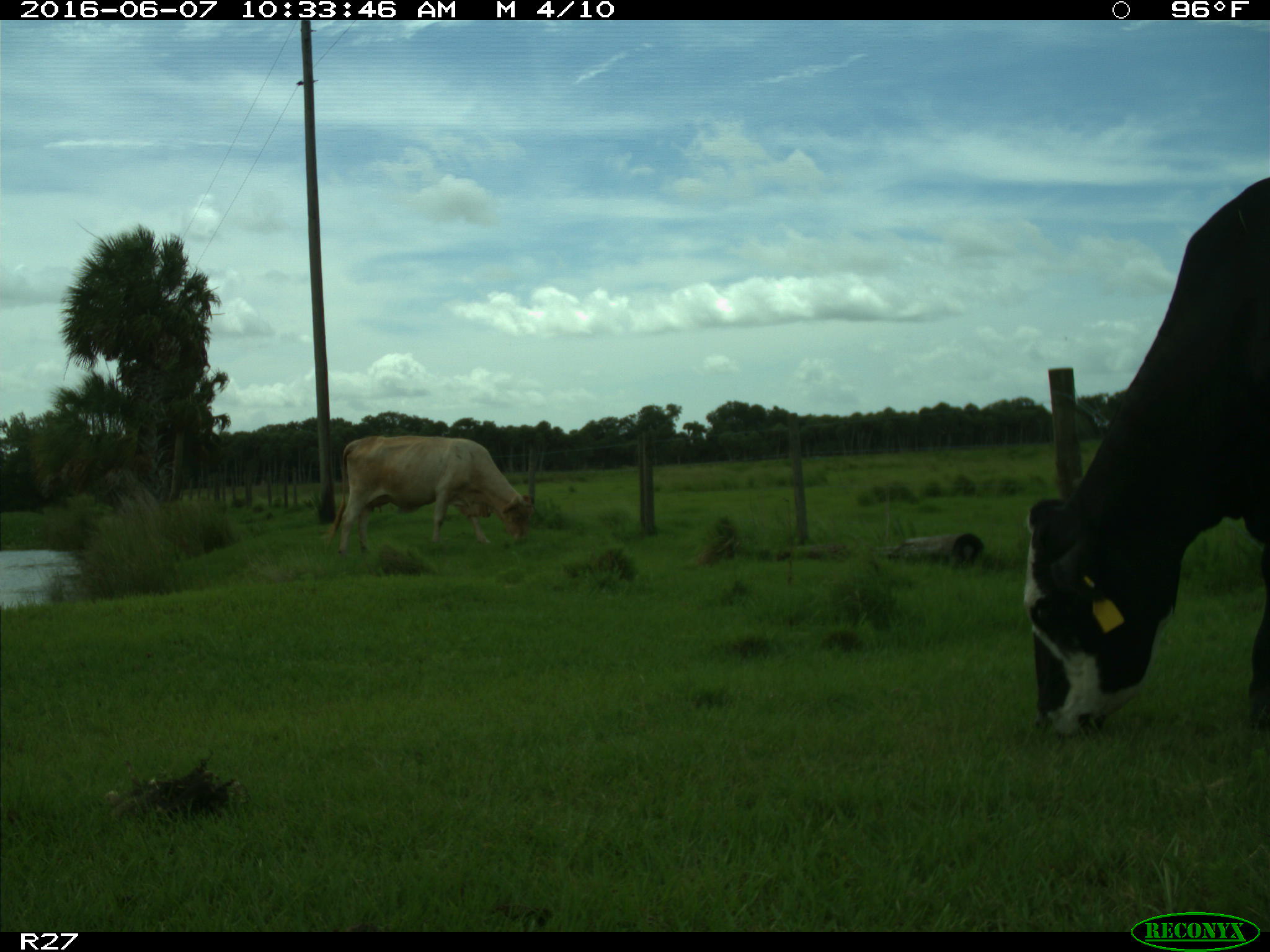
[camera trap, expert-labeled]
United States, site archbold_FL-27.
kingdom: Animalia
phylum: Chordata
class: Mammalia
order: Artiodactyla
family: Bovidae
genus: Bos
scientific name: Bos taurus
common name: domestic cow